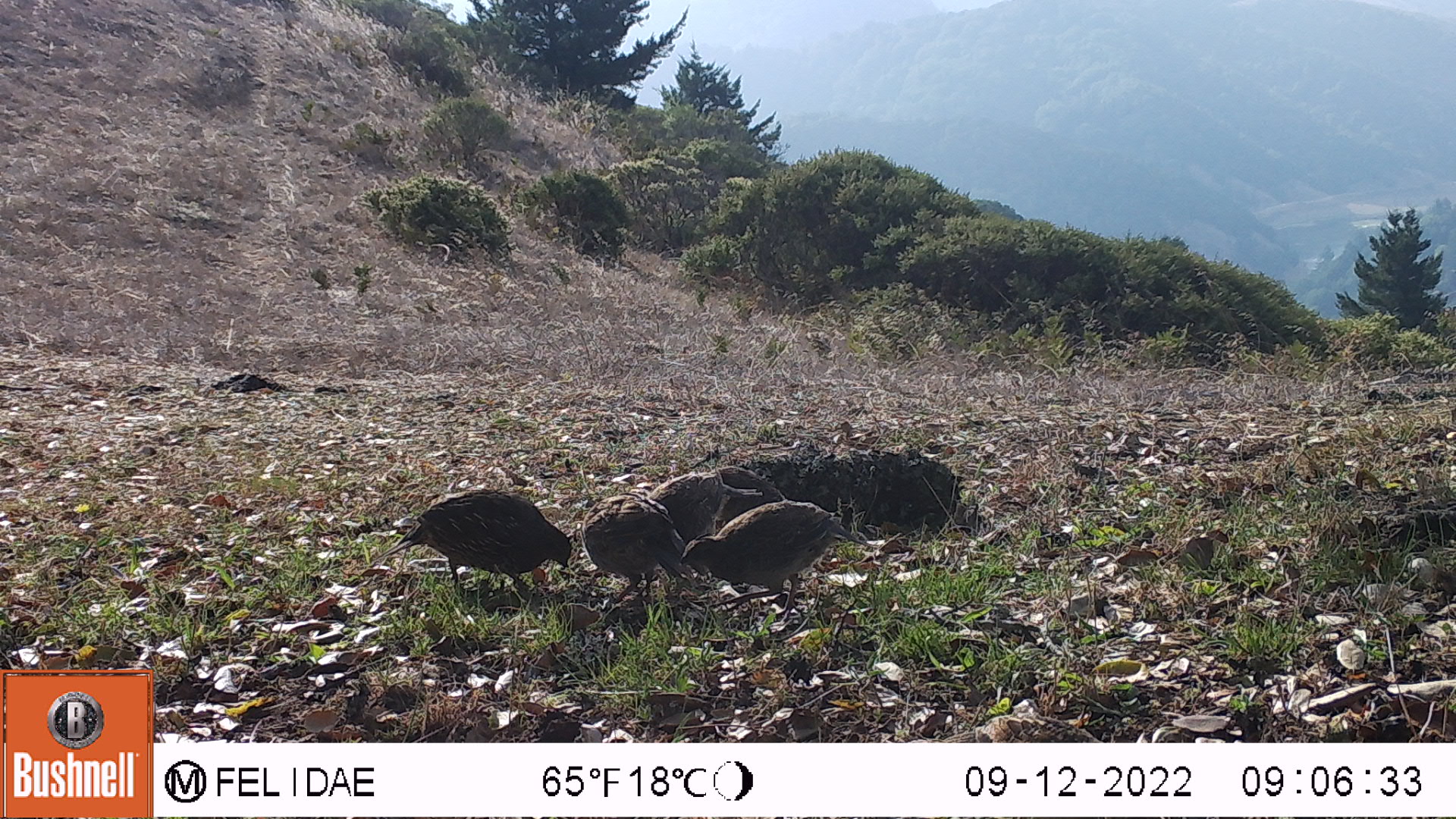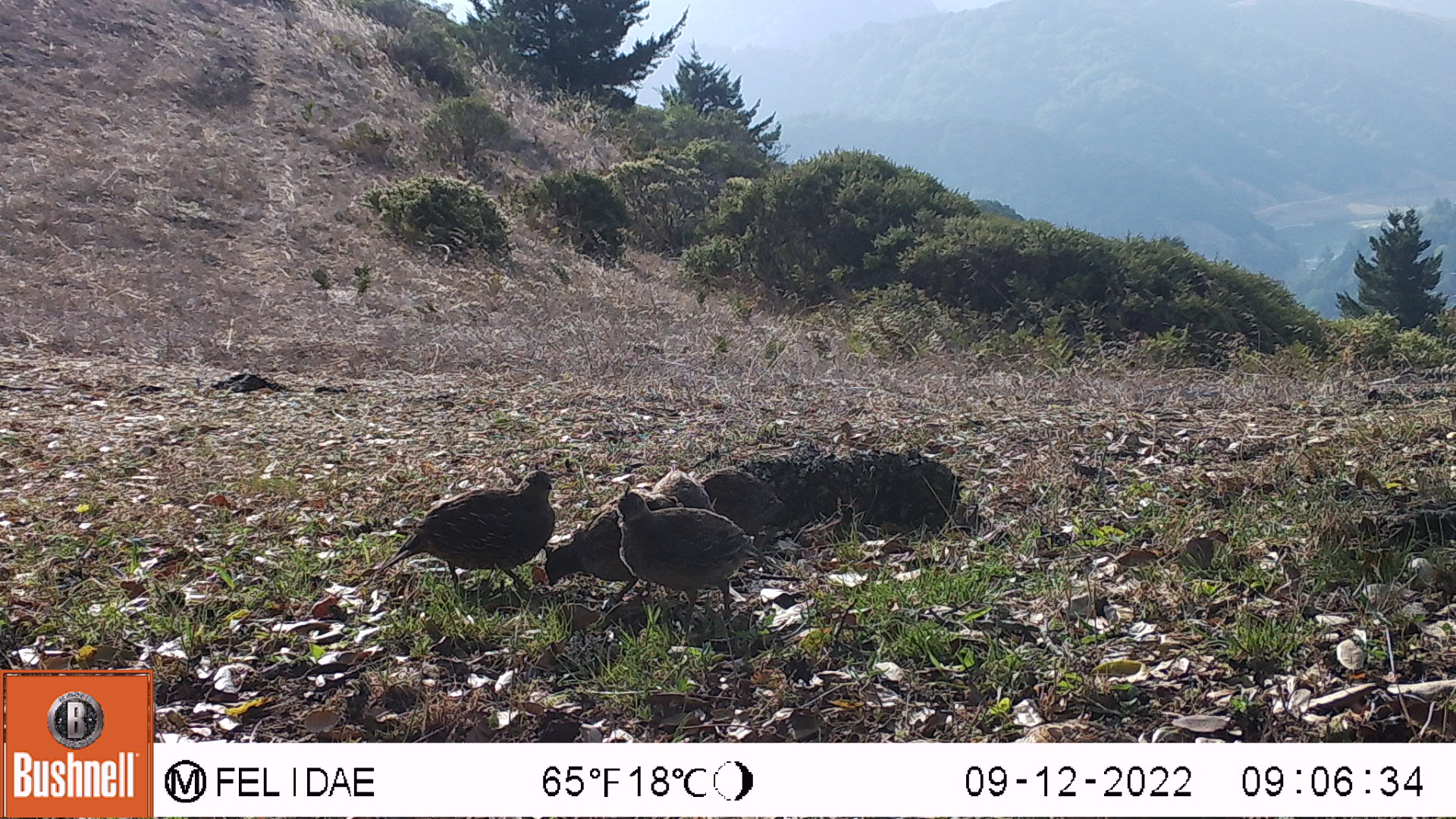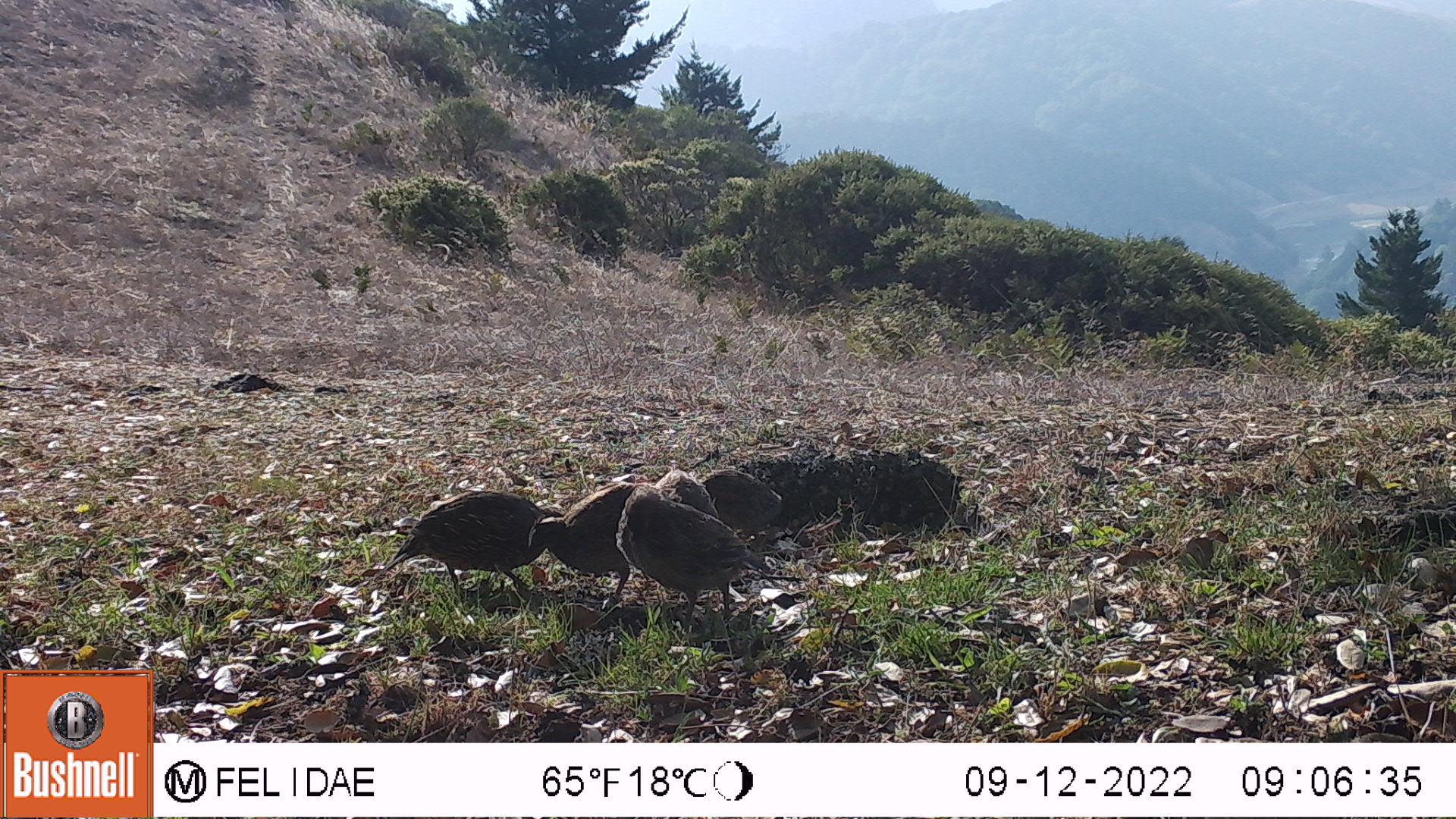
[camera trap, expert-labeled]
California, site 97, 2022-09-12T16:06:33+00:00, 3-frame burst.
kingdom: Animalia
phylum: Chordata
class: Aves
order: Galliformes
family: Odontophoridae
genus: Callipepla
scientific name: Callipepla californica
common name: california quail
California quail (Callipepla californica).